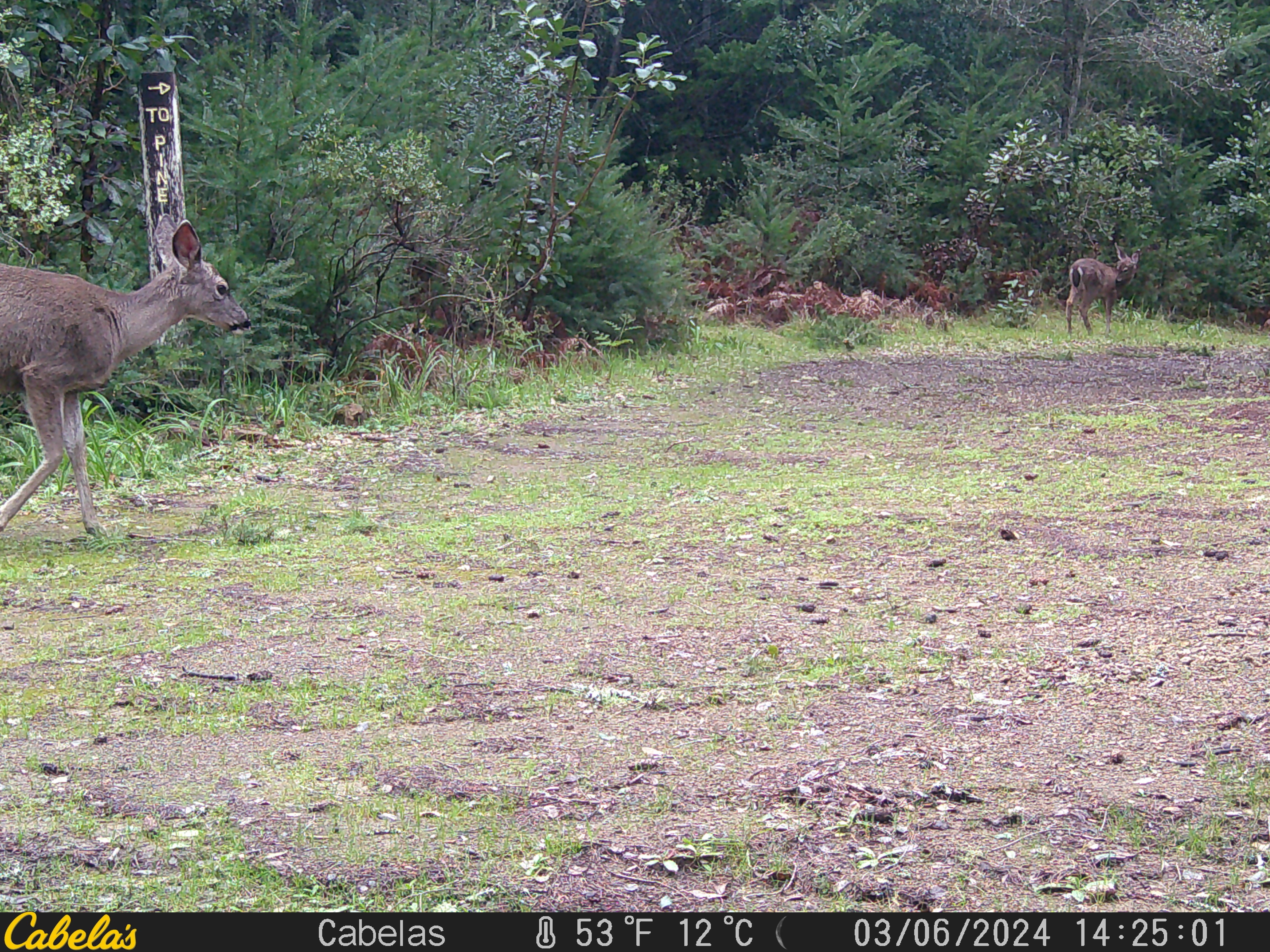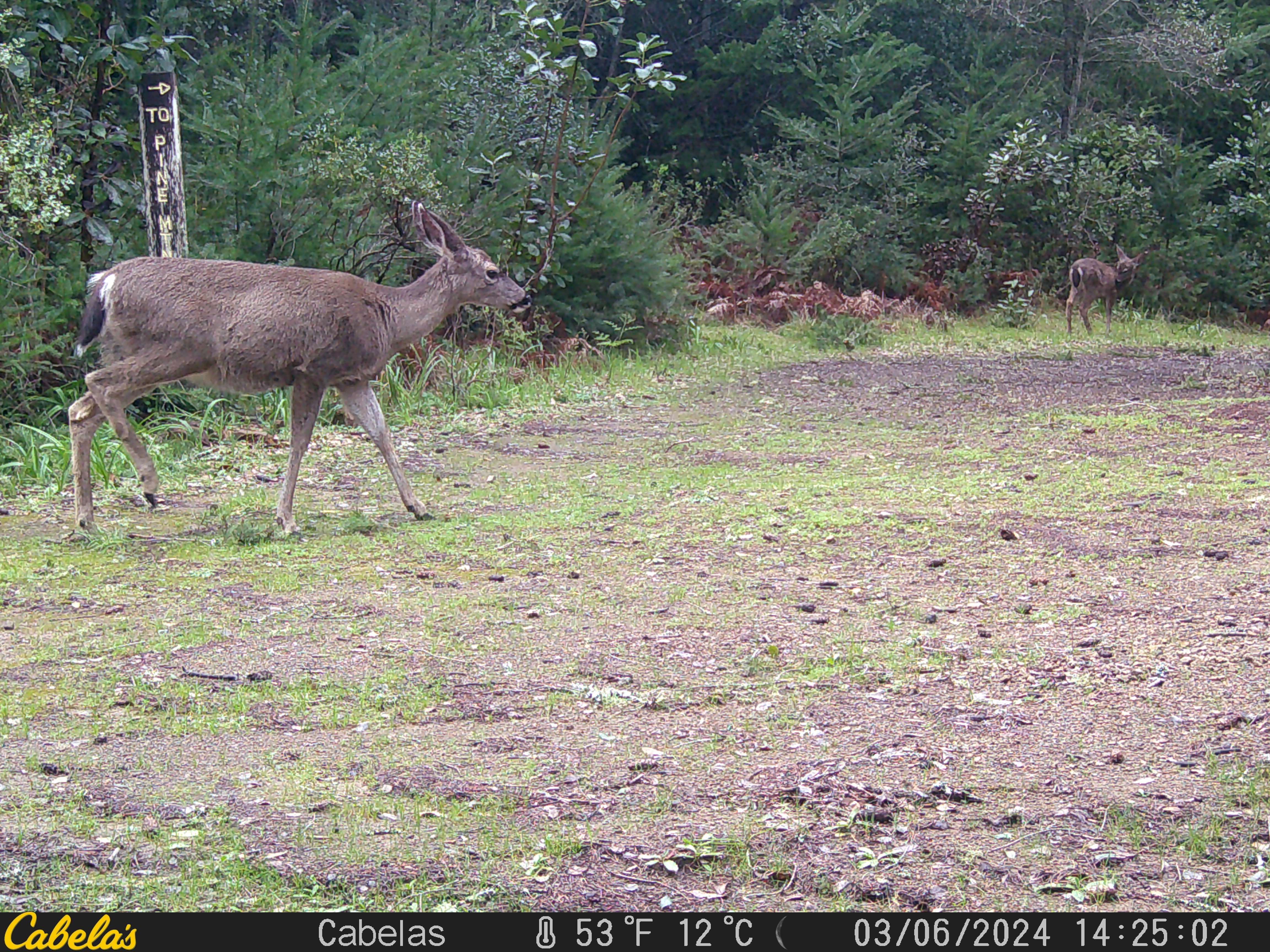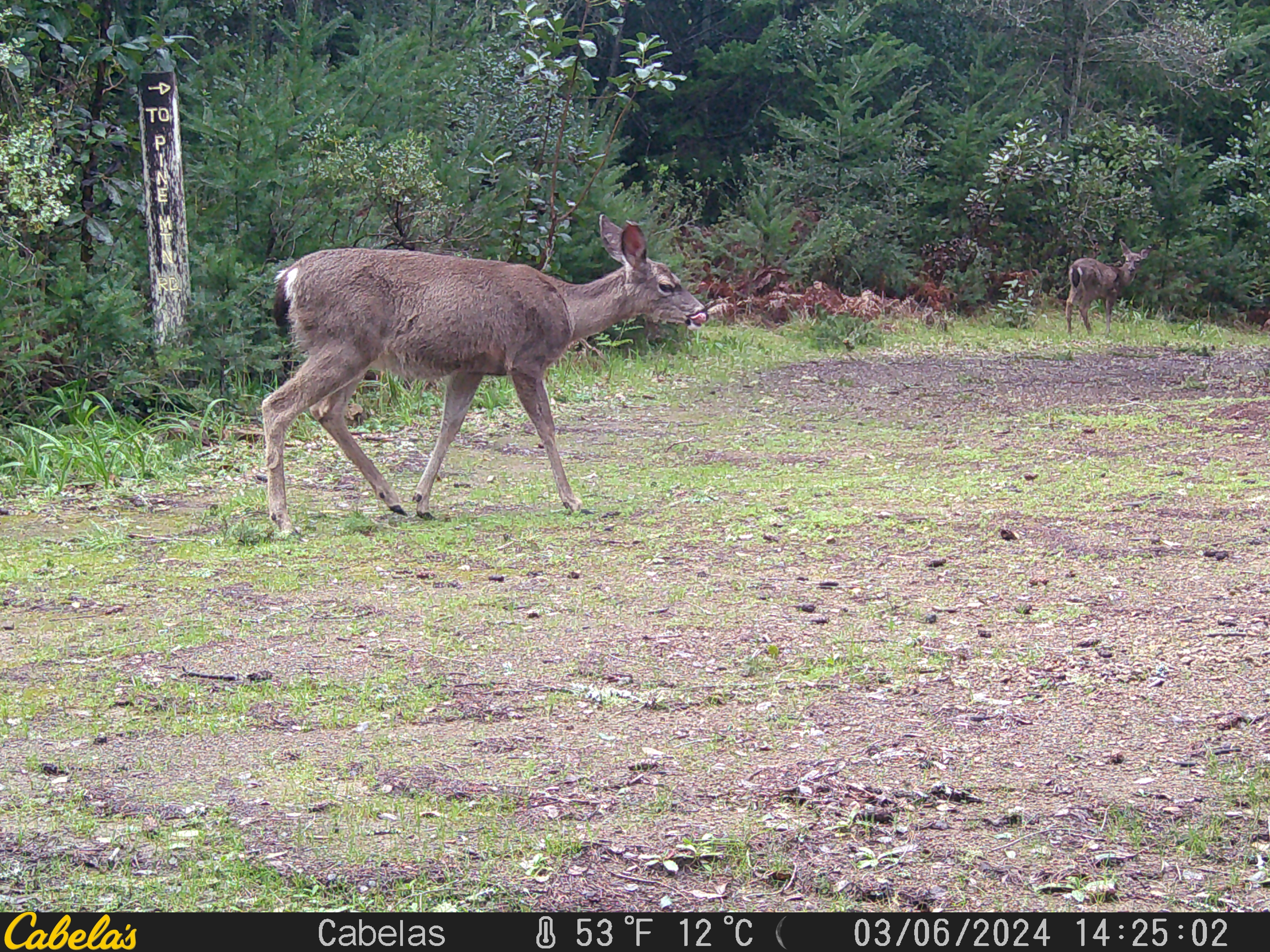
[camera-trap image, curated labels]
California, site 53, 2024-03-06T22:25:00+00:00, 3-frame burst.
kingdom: Animalia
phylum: Chordata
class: Mammalia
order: Artiodactyla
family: Cervidae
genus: Odocoileus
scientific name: Odocoileus hemionus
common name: mule deer